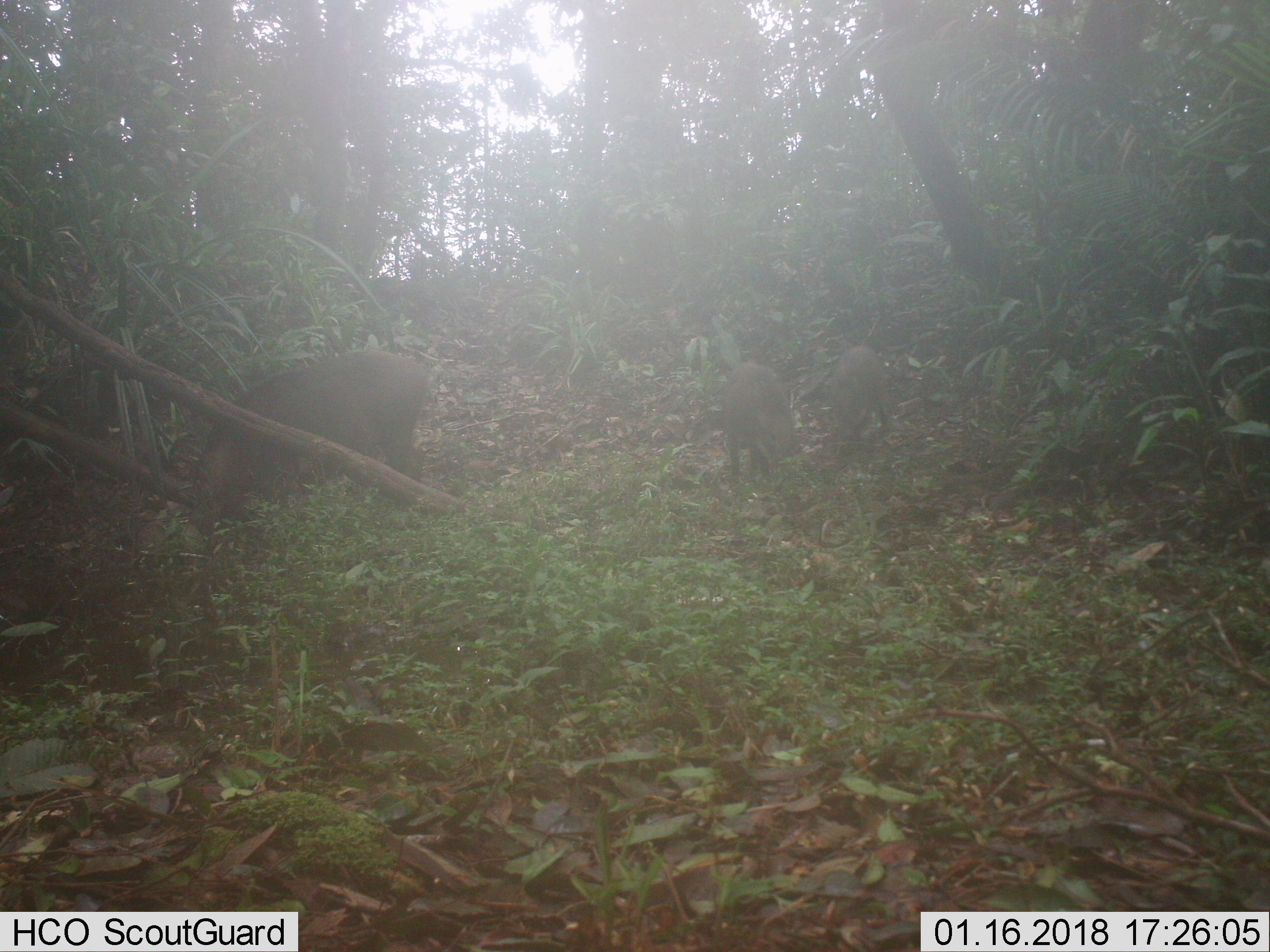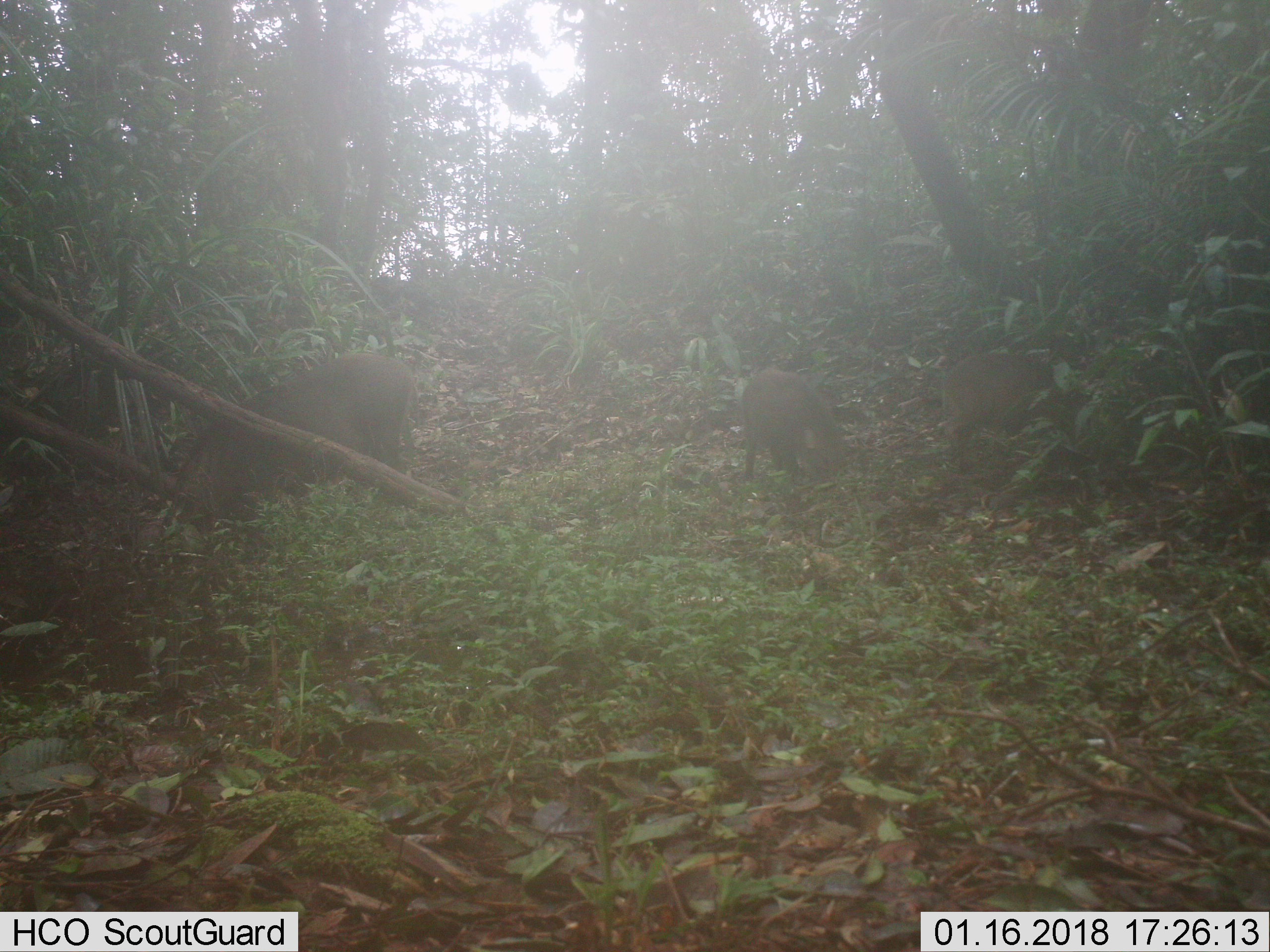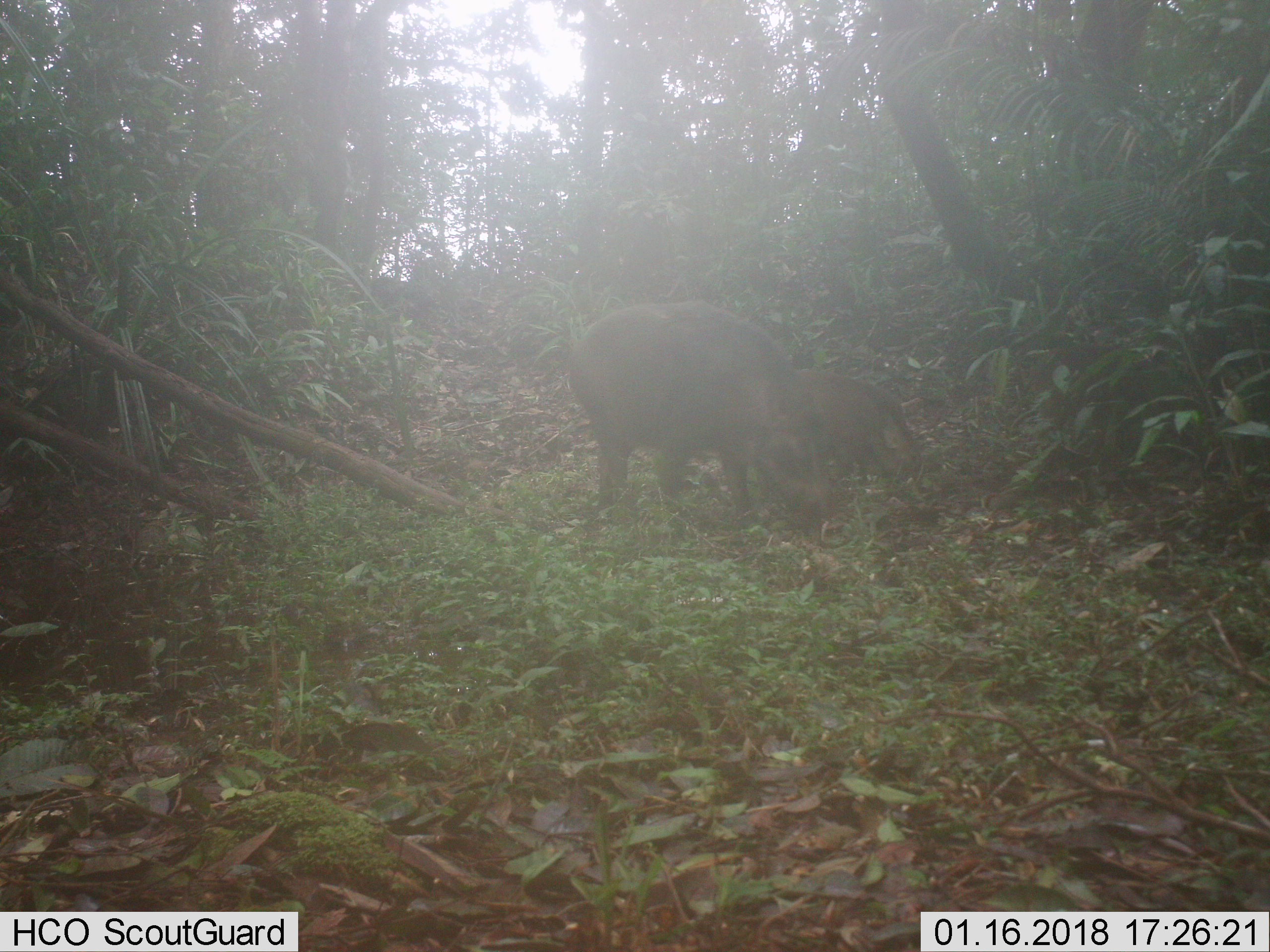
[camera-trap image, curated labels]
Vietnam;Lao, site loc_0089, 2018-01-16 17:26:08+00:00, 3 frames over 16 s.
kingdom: Animalia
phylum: Chordata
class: Mammalia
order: Artiodactyla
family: Suidae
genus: Sus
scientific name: Sus scrofa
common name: eurasian wild pig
Eurasian wild pig (Sus scrofa). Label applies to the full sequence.